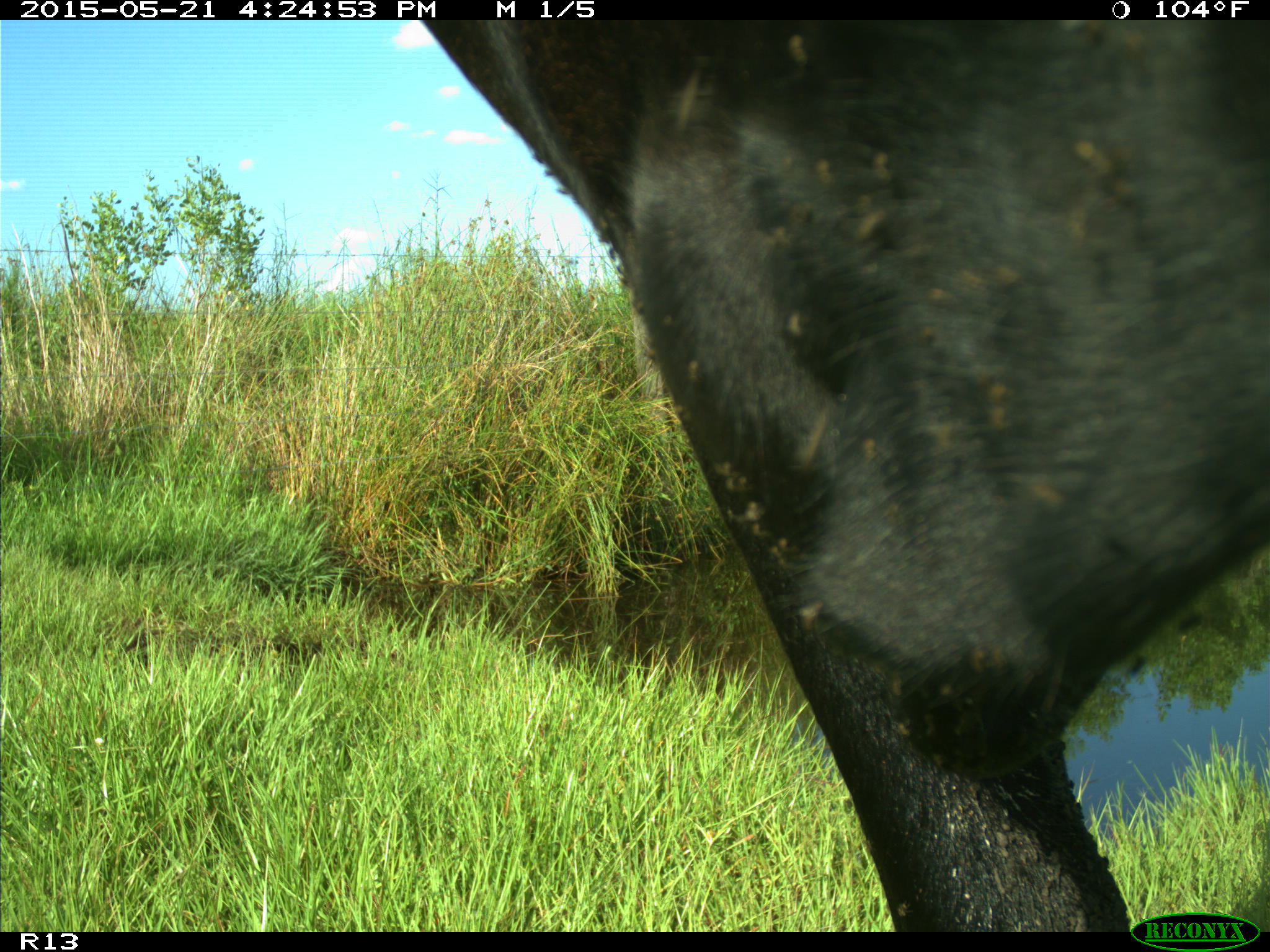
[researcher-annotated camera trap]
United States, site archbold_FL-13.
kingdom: Animalia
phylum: Chordata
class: Mammalia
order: Artiodactyla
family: Bovidae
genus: Bos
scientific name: Bos taurus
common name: domestic cow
Bos taurus (domestic cow).